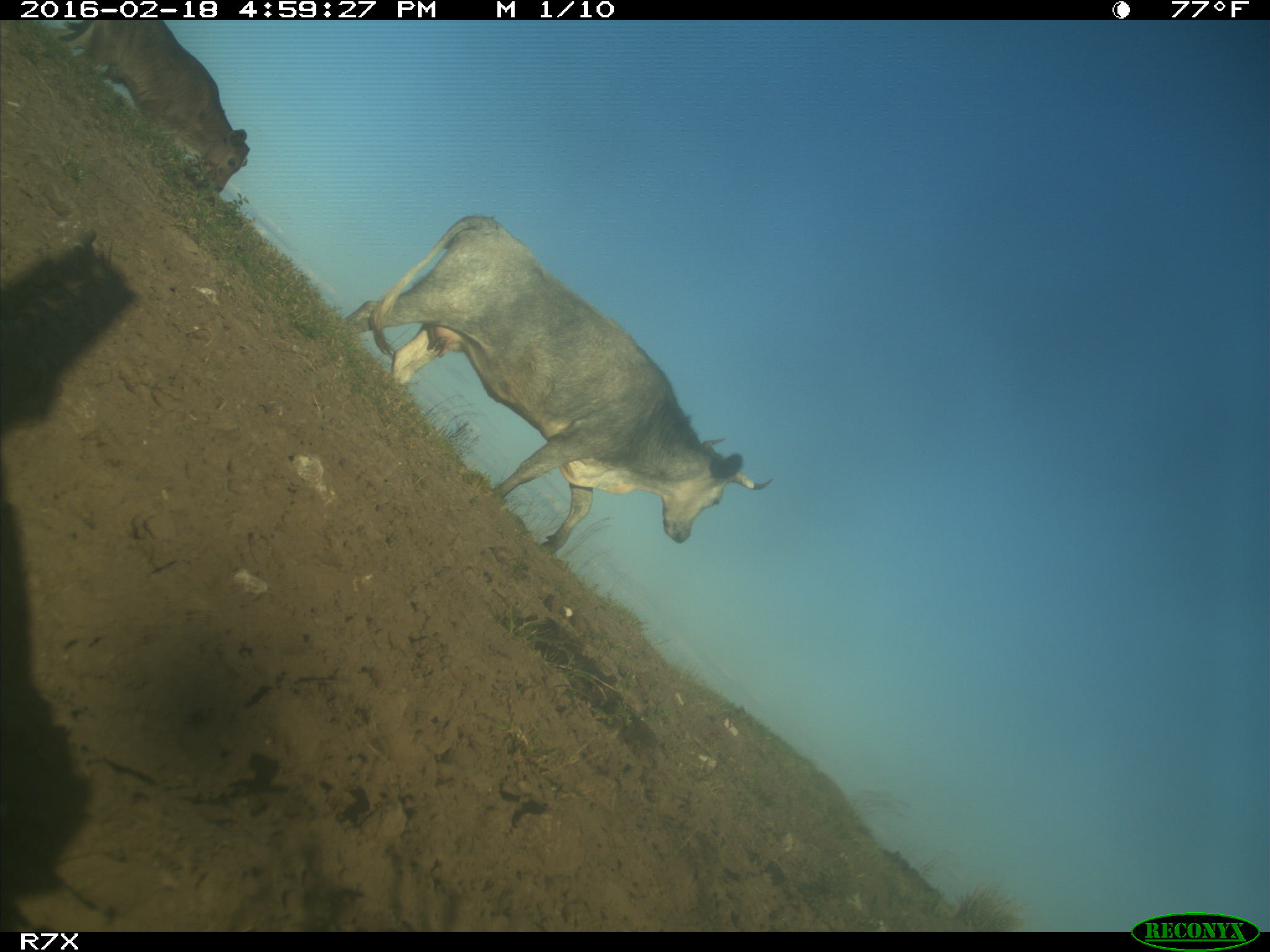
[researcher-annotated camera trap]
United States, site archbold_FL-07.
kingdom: Animalia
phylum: Chordata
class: Mammalia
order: Artiodactyla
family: Bovidae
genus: Bos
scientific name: Bos taurus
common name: domestic cow